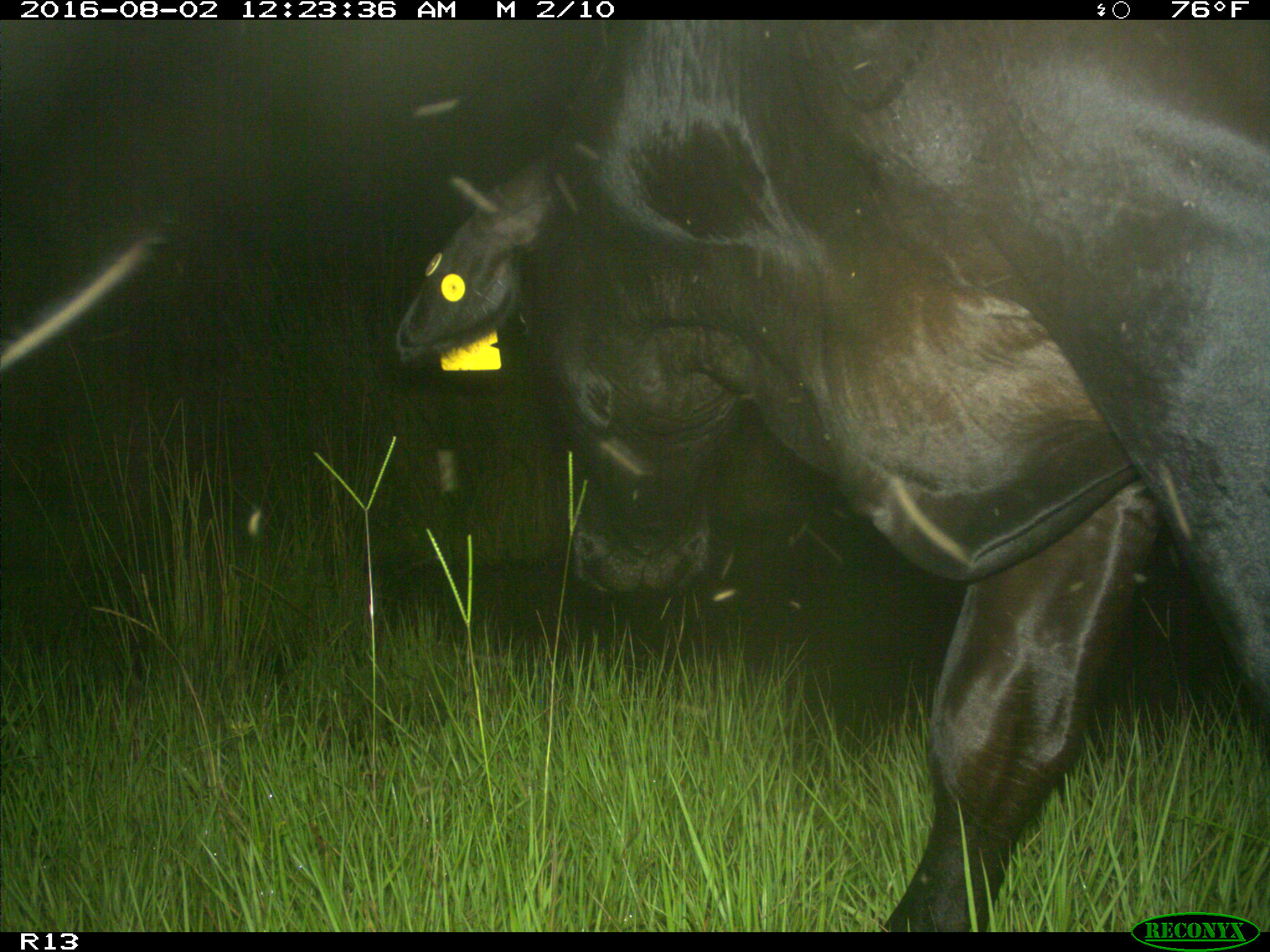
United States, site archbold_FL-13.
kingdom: Animalia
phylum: Chordata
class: Mammalia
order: Artiodactyla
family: Bovidae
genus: Bos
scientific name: Bos taurus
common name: domestic cow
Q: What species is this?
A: Bos taurus (domestic cow).